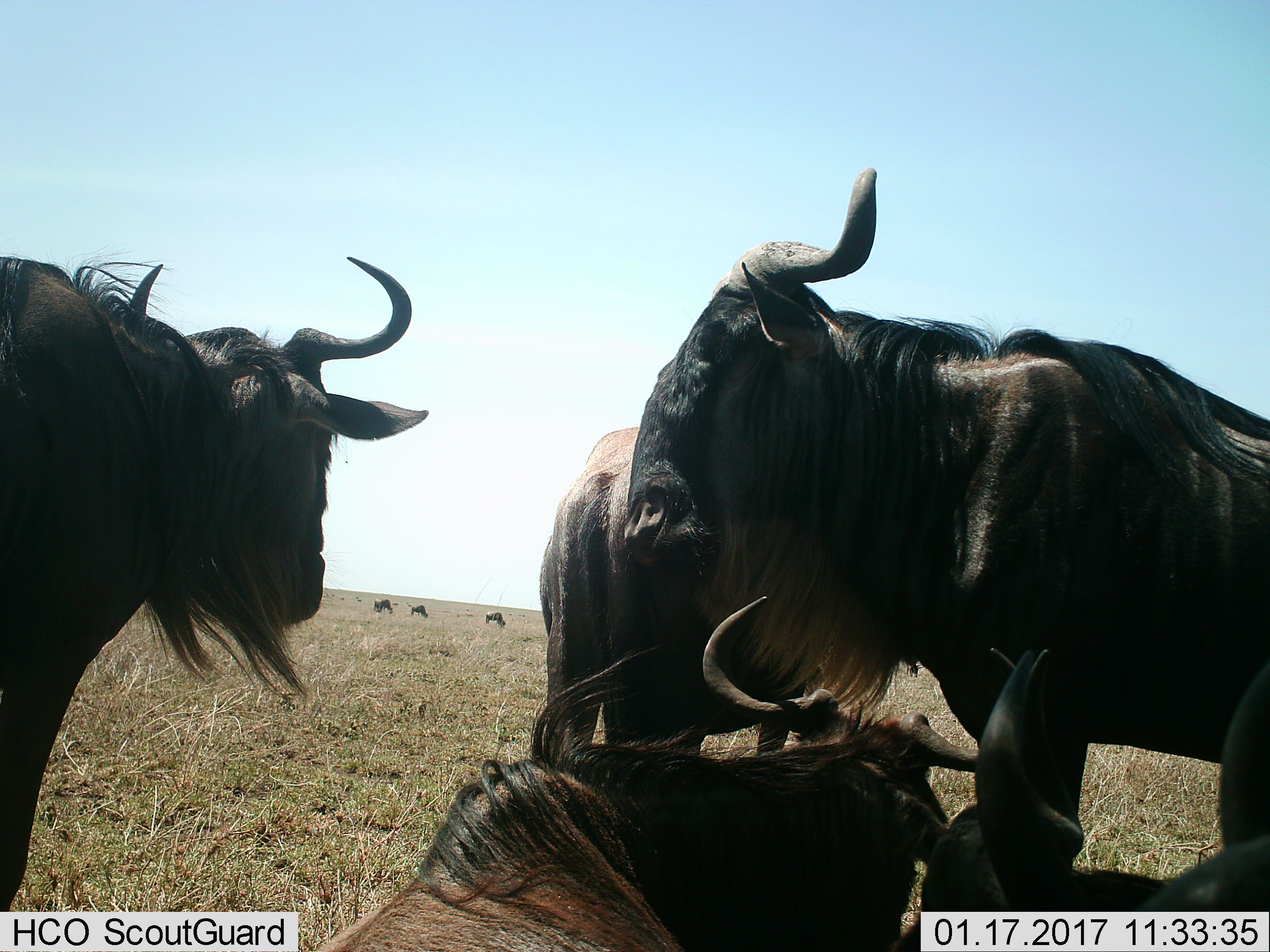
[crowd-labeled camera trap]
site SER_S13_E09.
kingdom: Animalia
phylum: Chordata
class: Mammalia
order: Artiodactyla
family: Bovidae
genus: Connochaetes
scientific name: Connochaetes taurinus taurinus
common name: blue wildebeest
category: wildebeestblue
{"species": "wildebeestblue (blue wildebeest) (Connochaetes taurinus taurinus)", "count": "8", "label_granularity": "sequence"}